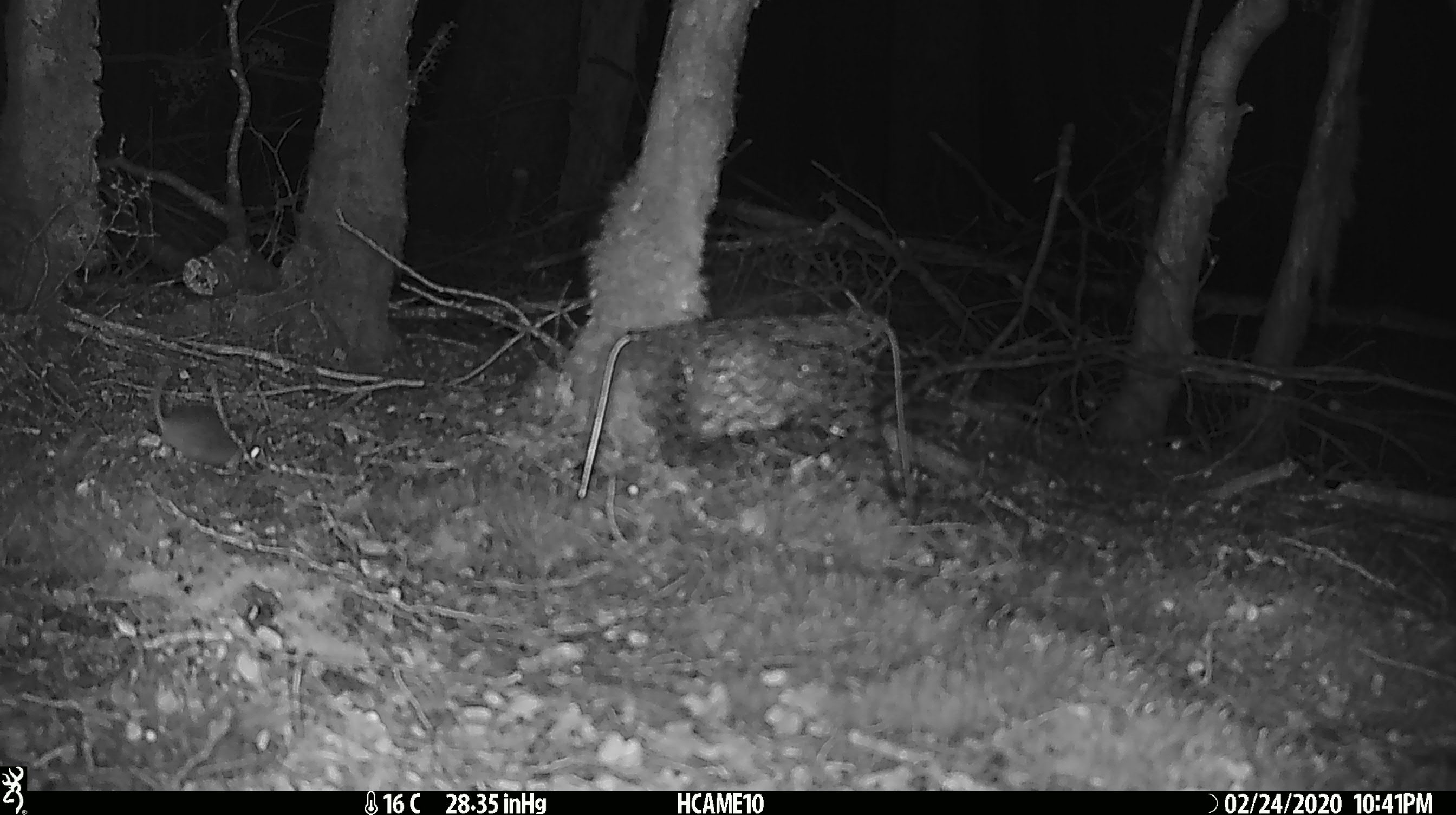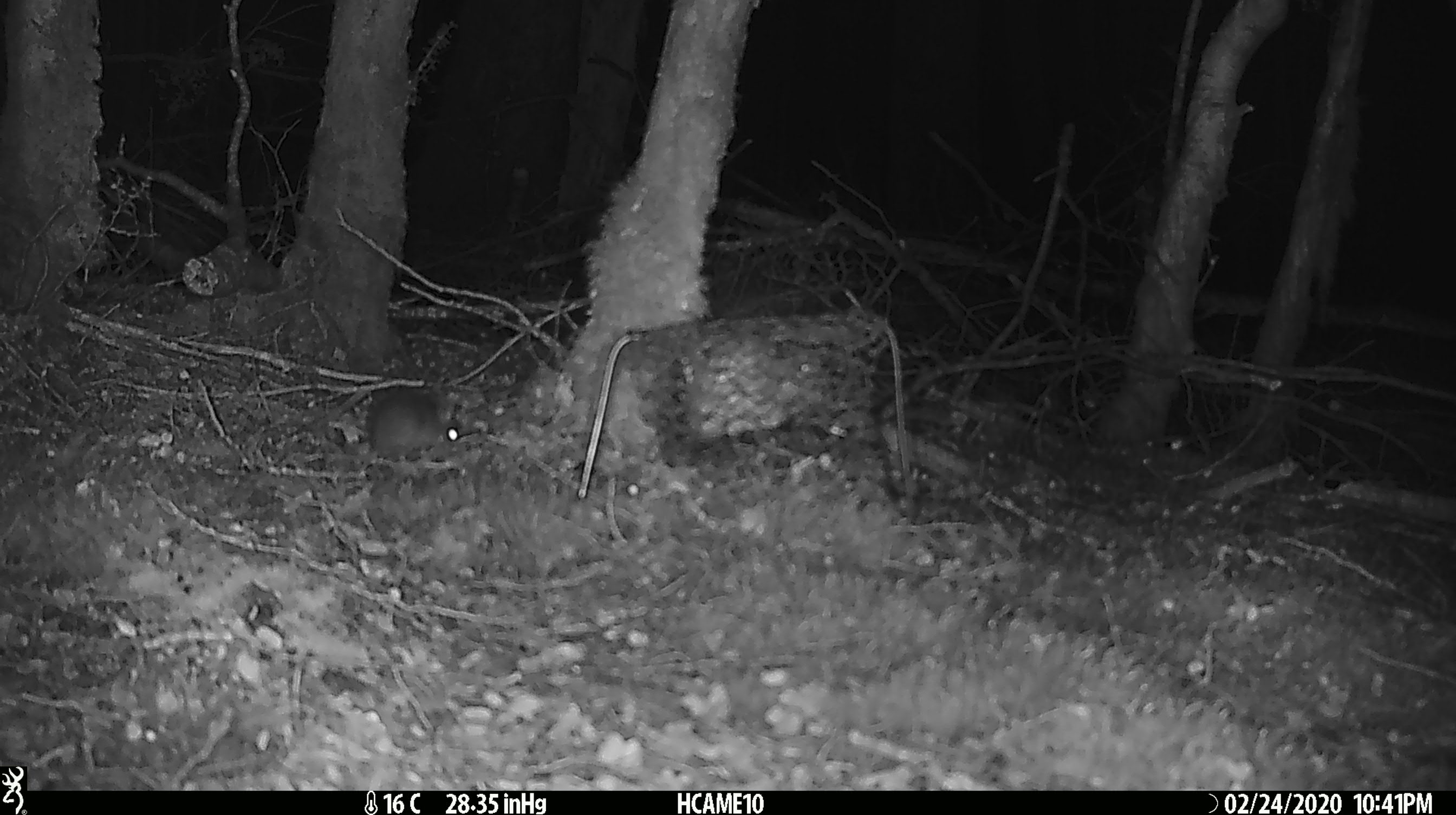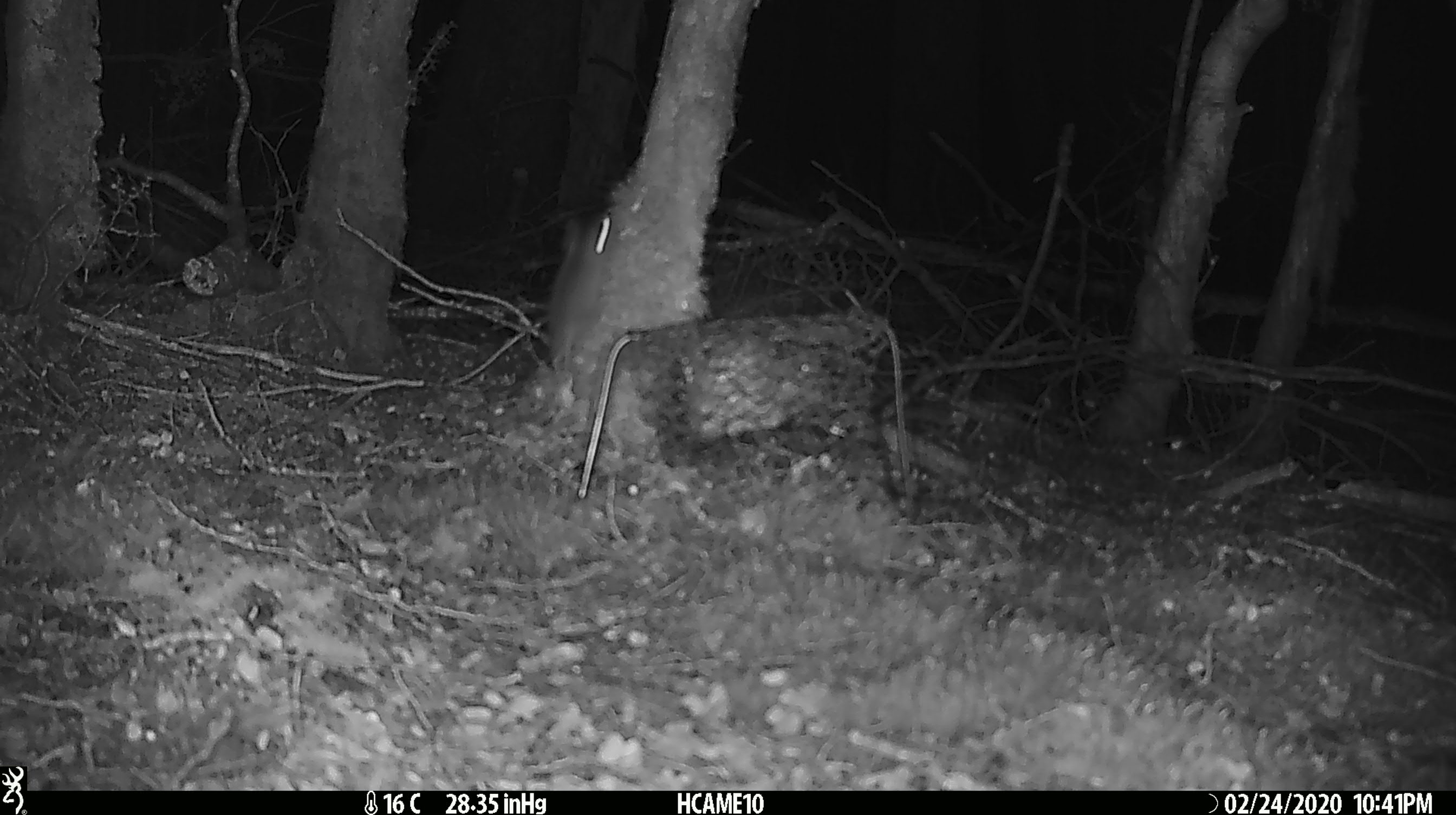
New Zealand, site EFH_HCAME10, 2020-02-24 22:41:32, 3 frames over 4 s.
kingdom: Animalia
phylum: Chordata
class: Mammalia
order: Rodentia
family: Muridae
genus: Mus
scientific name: Mus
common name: mouse